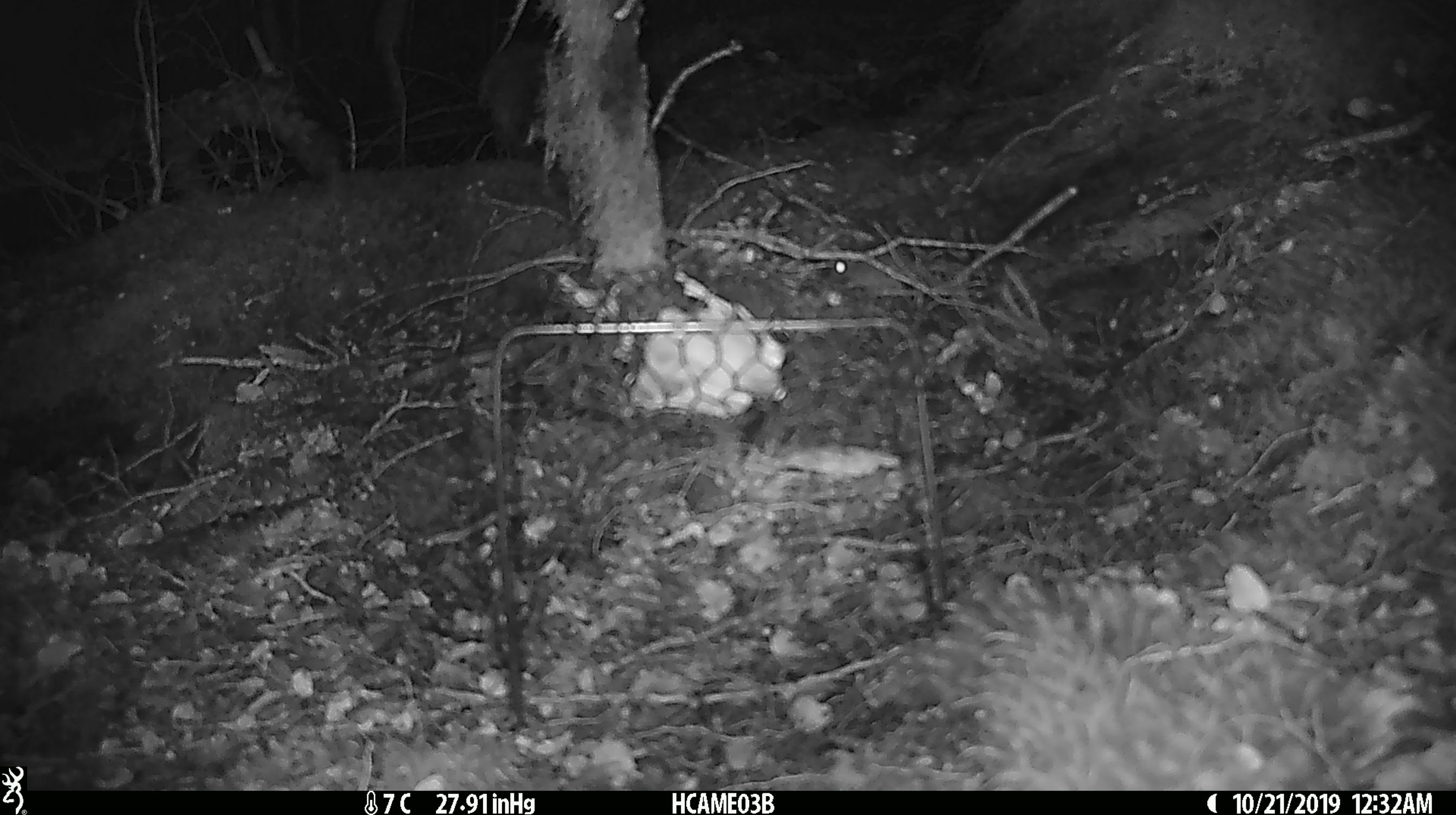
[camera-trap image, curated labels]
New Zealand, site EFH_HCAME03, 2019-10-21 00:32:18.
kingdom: Animalia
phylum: Chordata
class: Mammalia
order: Rodentia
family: Muridae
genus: Mus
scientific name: Mus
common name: mouse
Mouse (Mus).